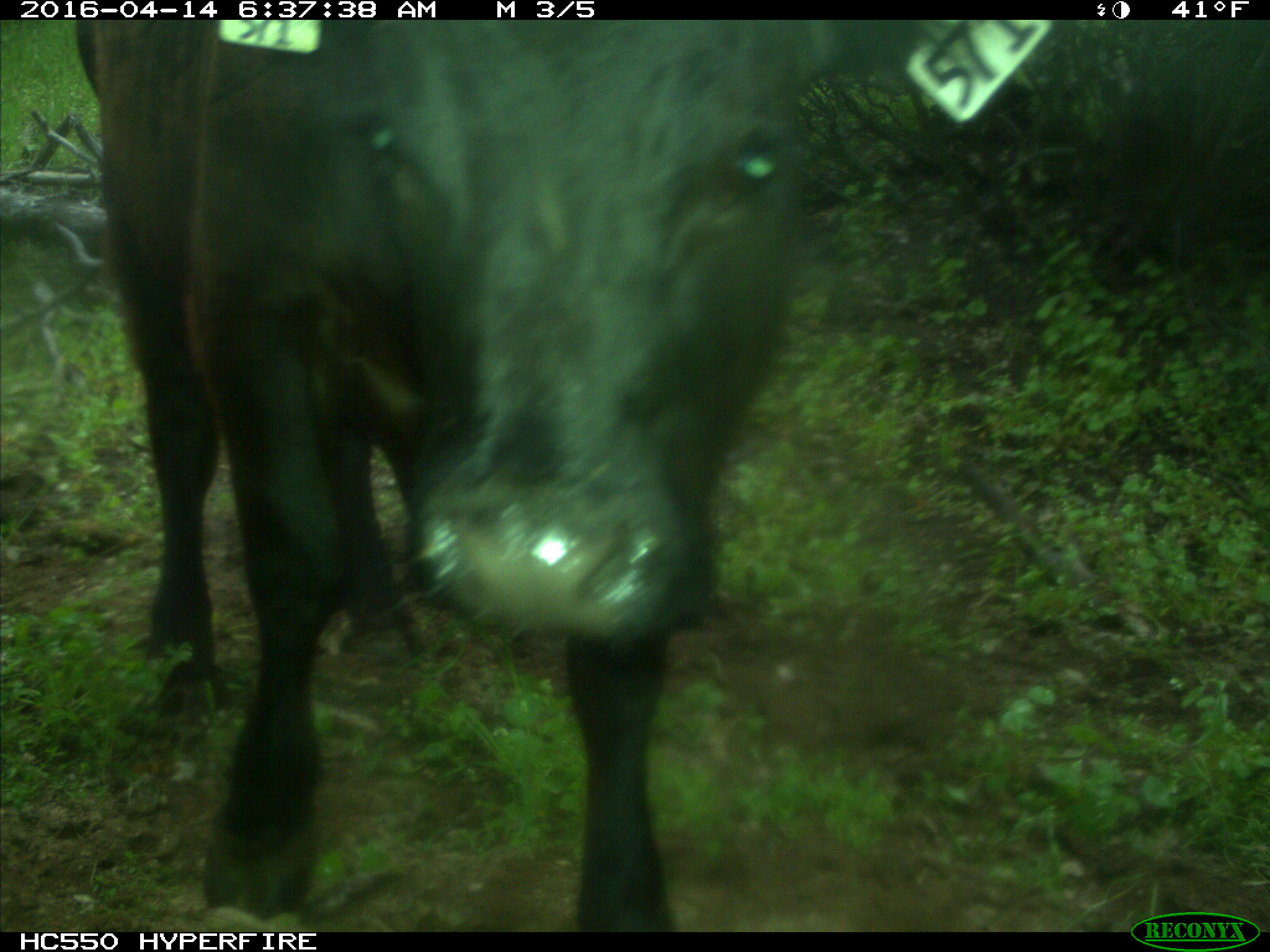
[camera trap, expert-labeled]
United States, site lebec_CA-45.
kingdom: Animalia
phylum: Chordata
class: Mammalia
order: Artiodactyla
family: Bovidae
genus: Bos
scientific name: Bos taurus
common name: domestic cow